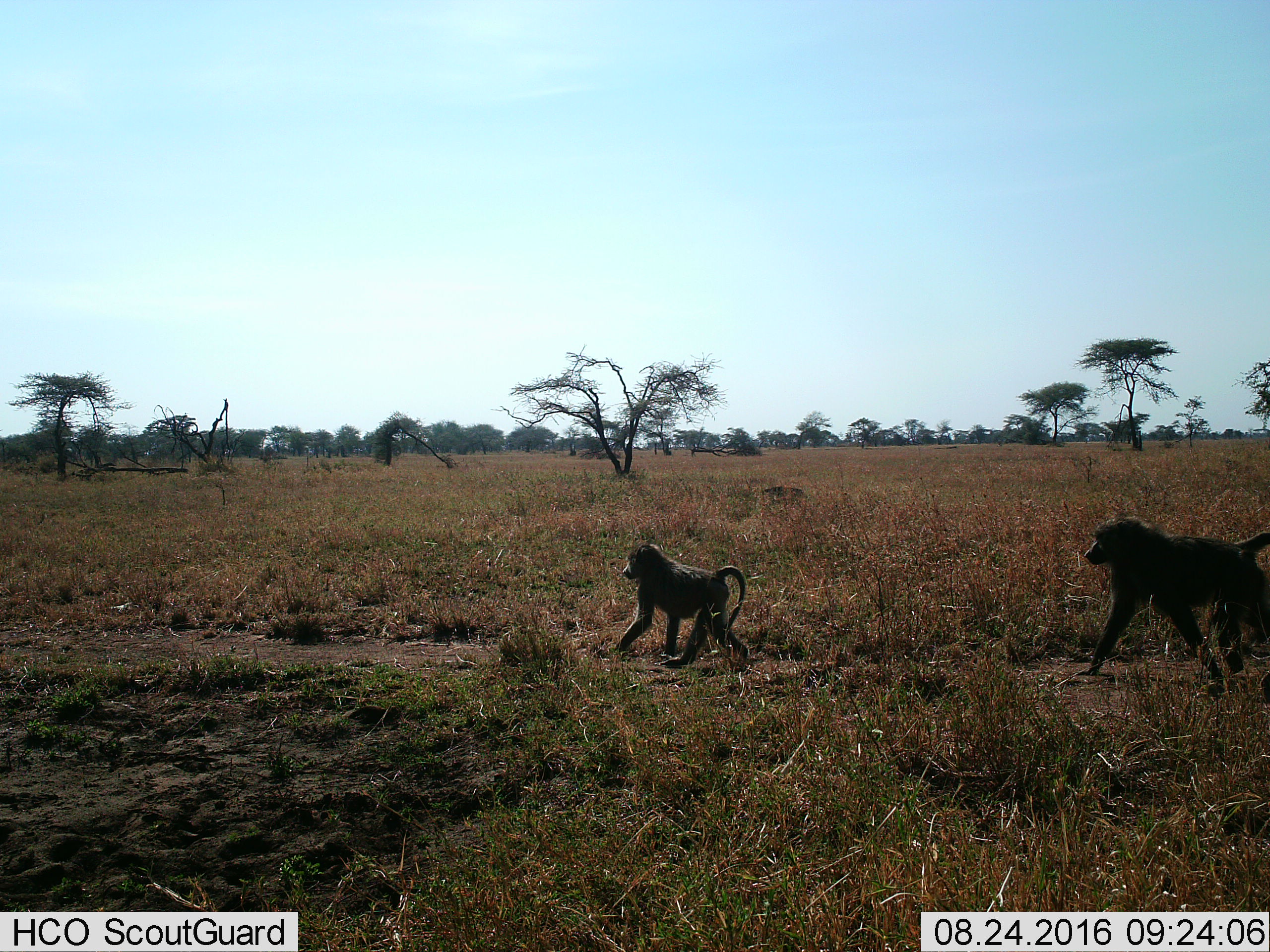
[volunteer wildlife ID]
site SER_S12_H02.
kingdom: Animalia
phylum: Chordata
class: Mammalia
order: Primates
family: Cercopithecidae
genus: Papio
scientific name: Papio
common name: baboon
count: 2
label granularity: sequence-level